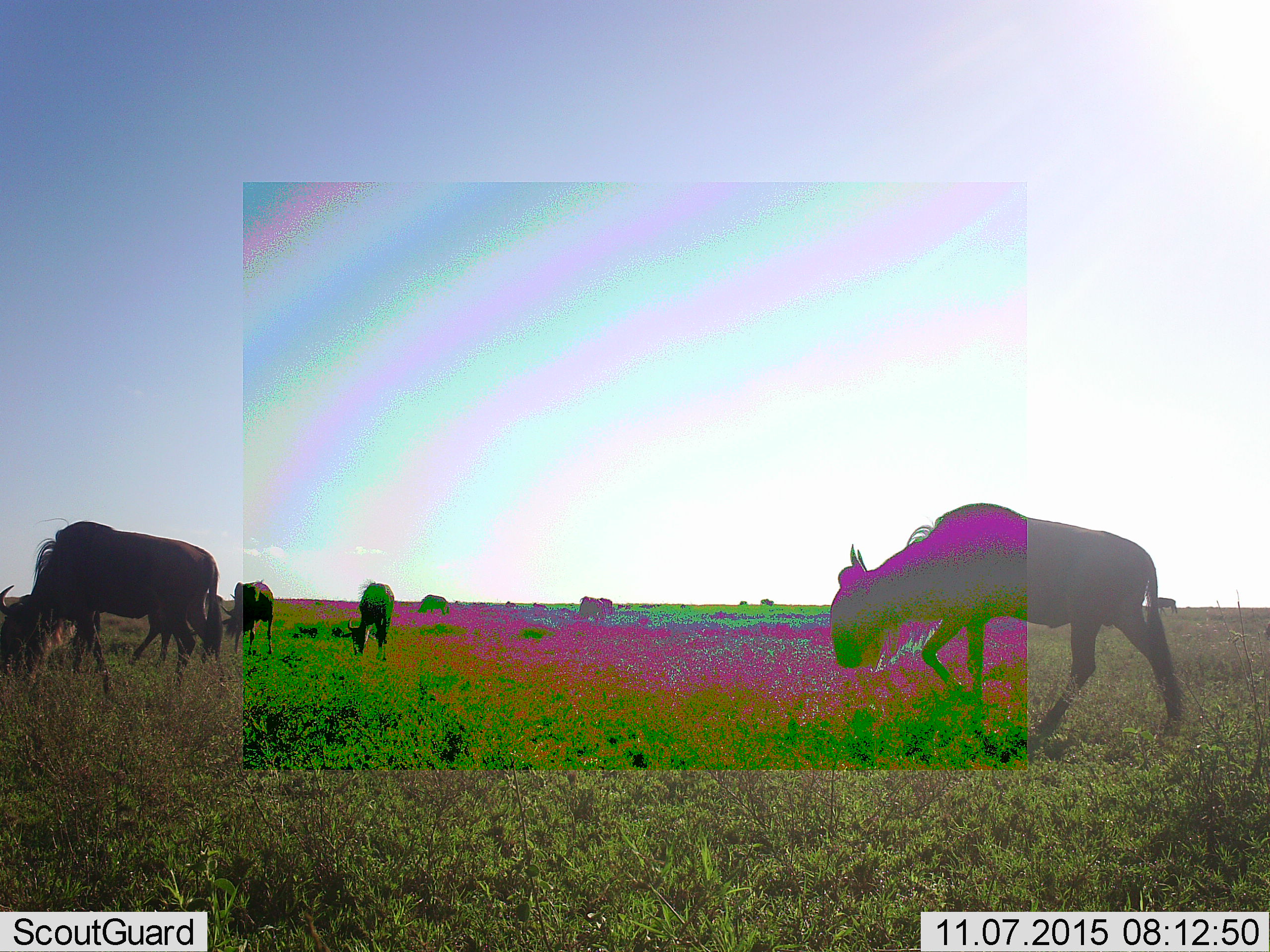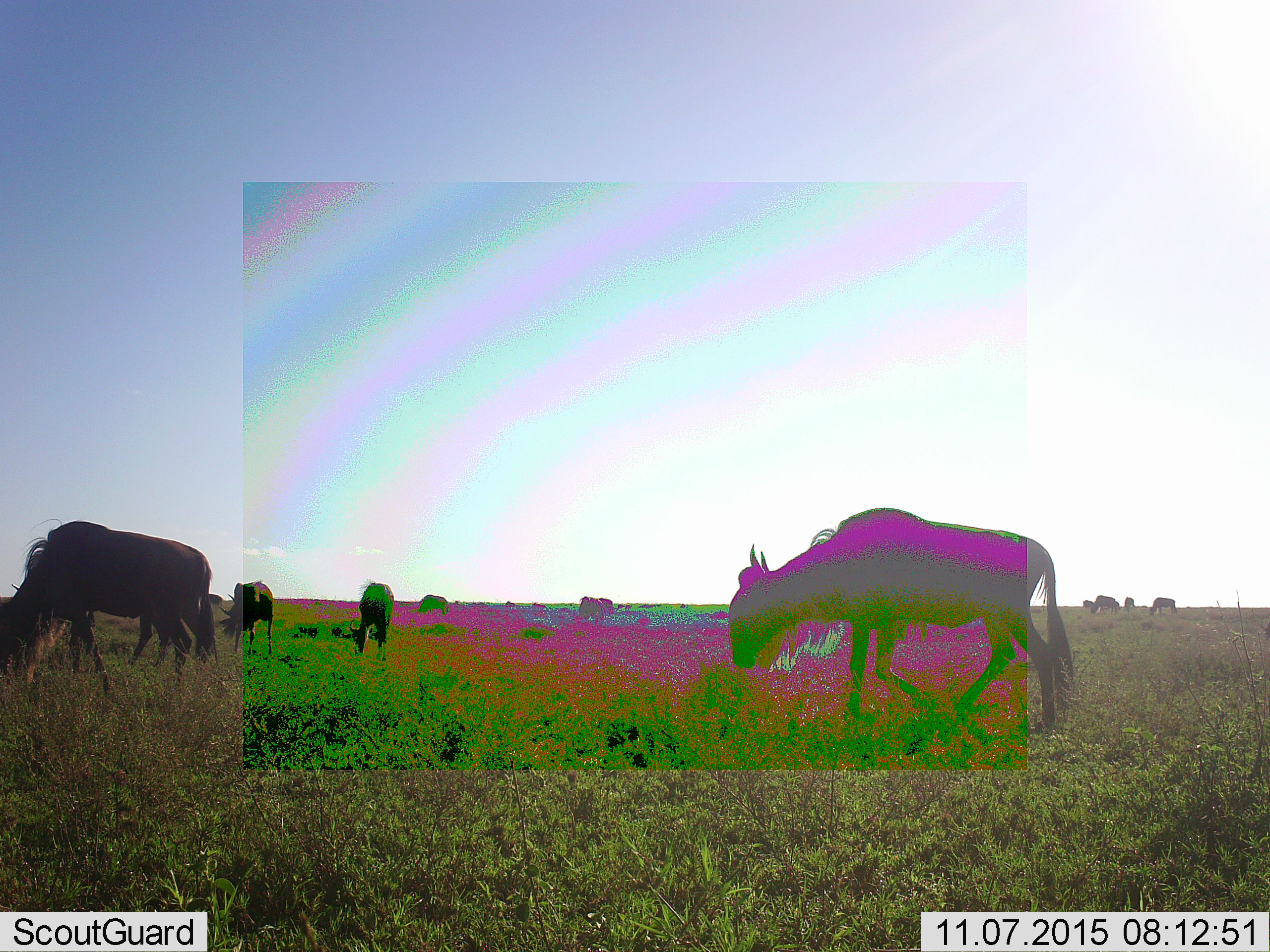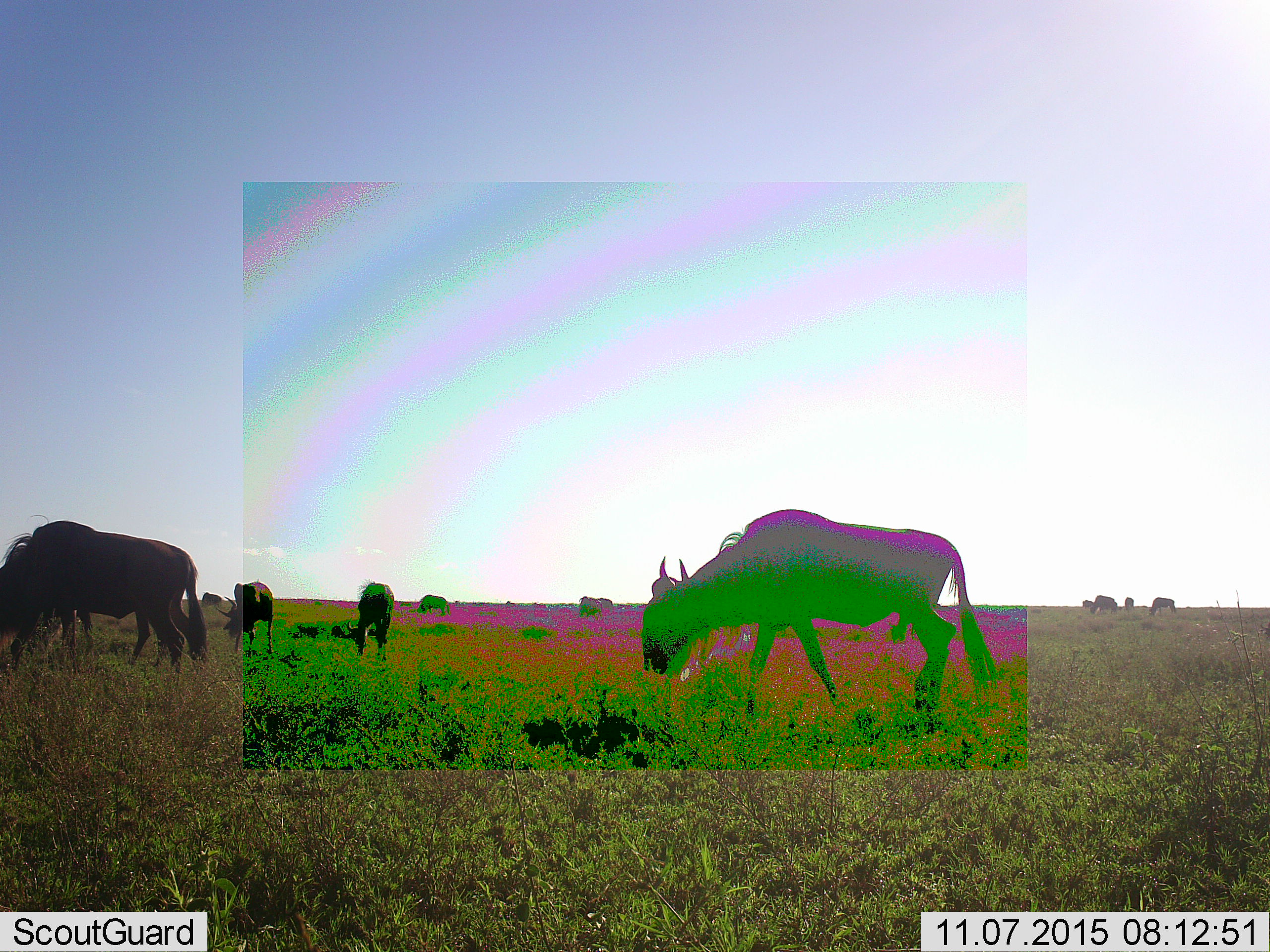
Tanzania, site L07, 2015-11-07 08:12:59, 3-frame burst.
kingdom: Animalia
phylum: Chordata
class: Mammalia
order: Artiodactyla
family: Bovidae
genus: Connochaetes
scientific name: Connochaetes taurinus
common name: blue wildebeest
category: wildebeest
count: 11-50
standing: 56%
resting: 0%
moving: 89%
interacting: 0%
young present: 0%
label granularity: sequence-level